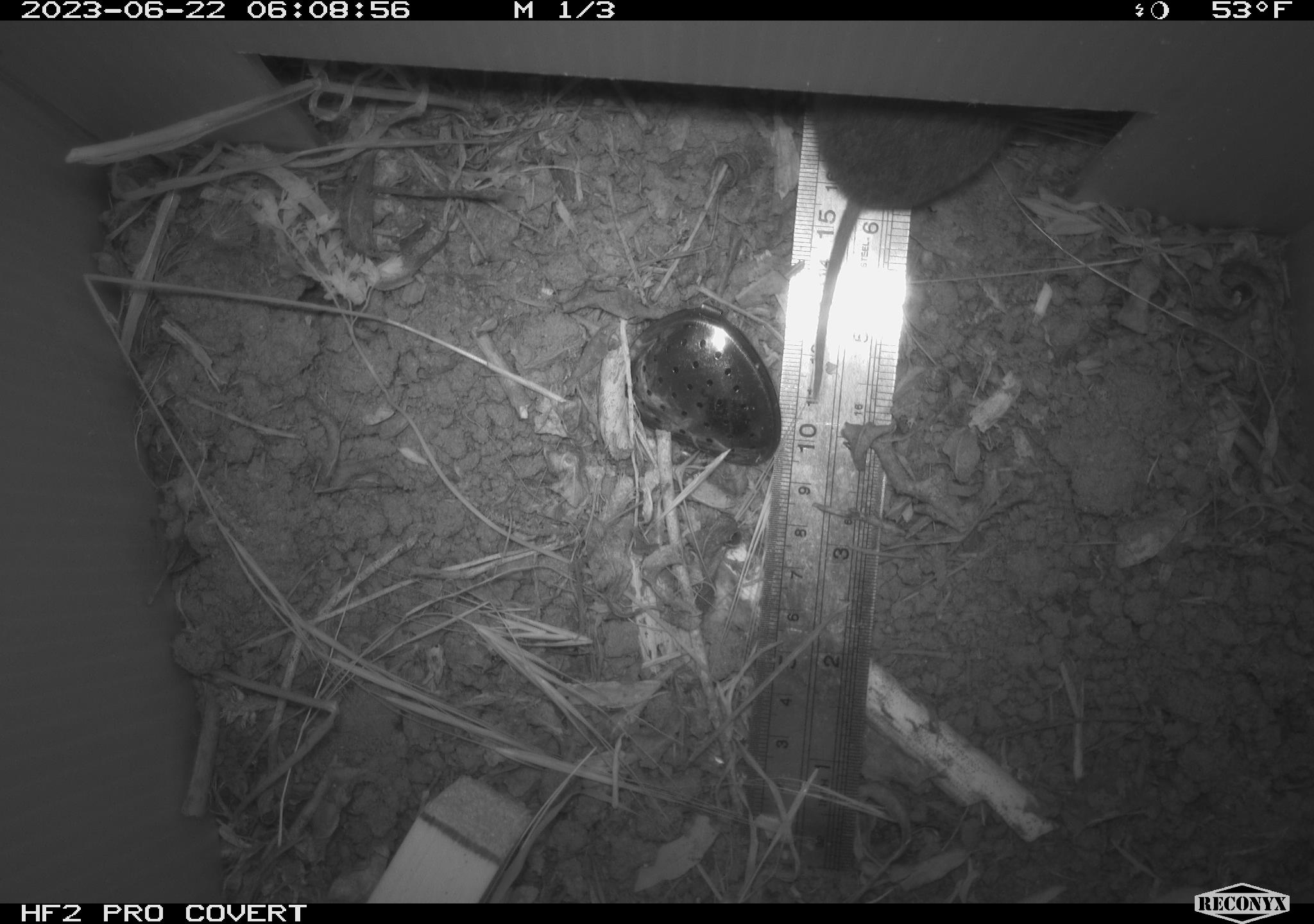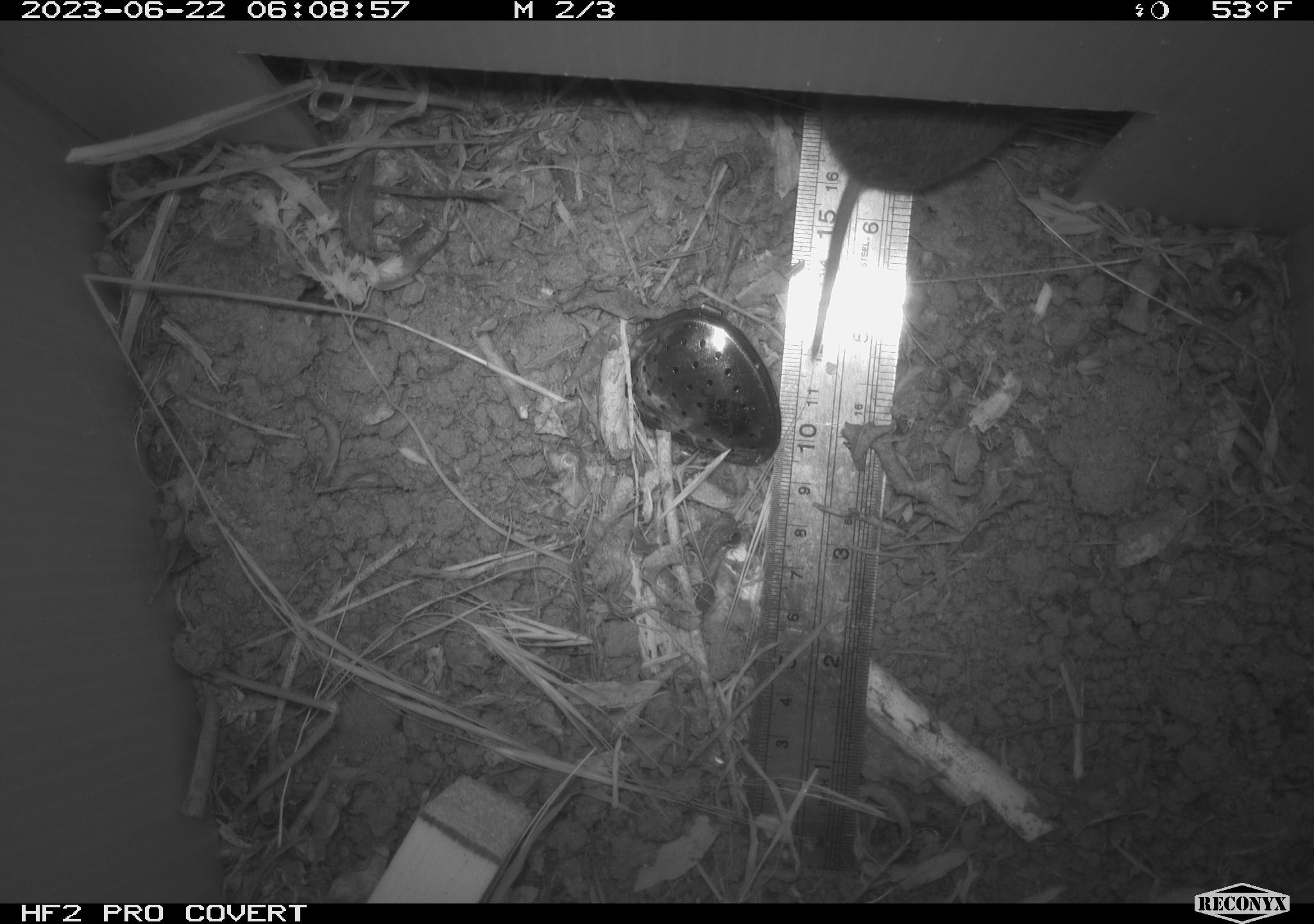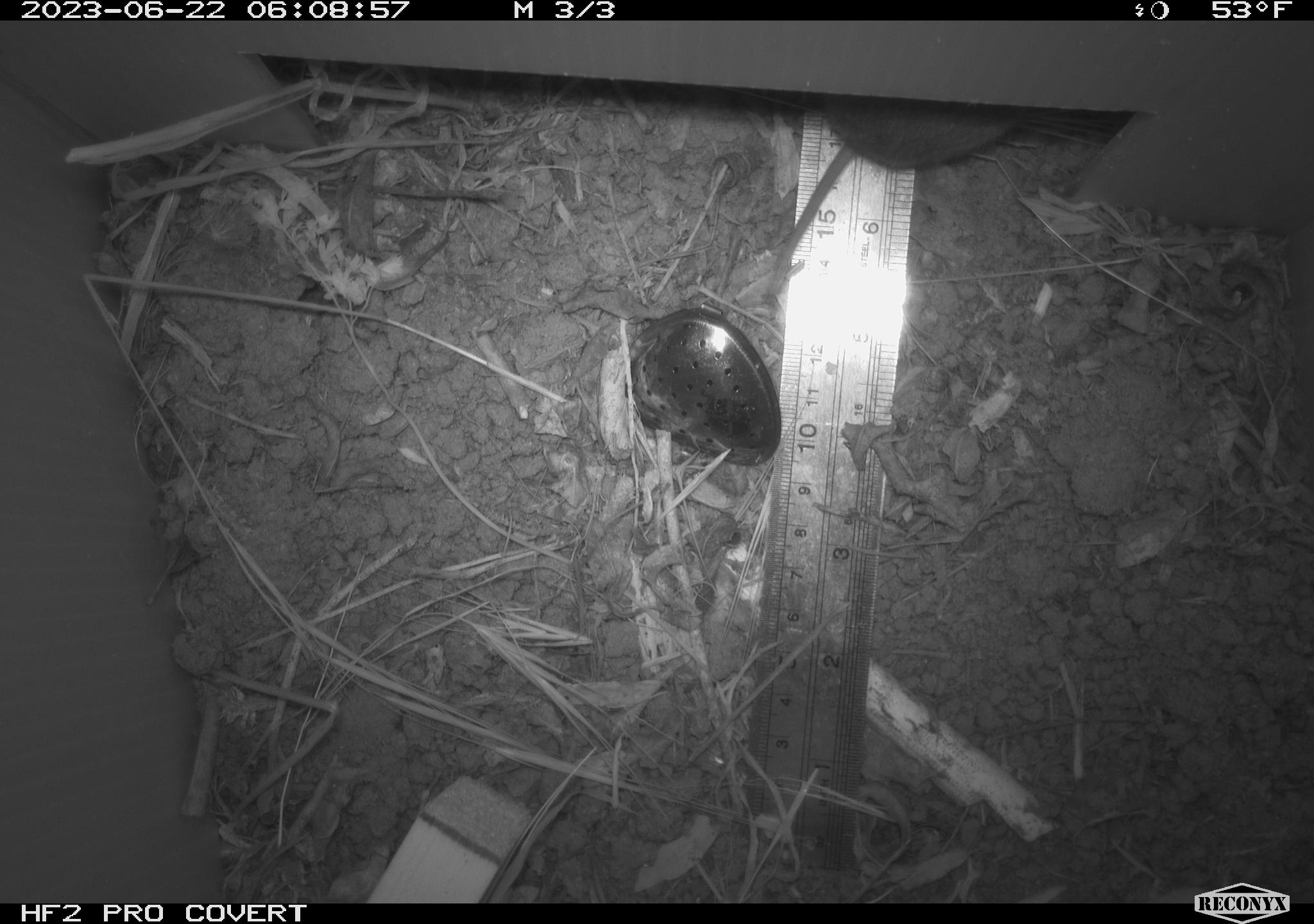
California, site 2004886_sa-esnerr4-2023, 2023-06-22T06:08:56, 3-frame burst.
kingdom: Animalia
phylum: Chordata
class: Mammalia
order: Rodentia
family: Cricetidae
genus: Microtus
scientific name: Microtus californicus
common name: california vole